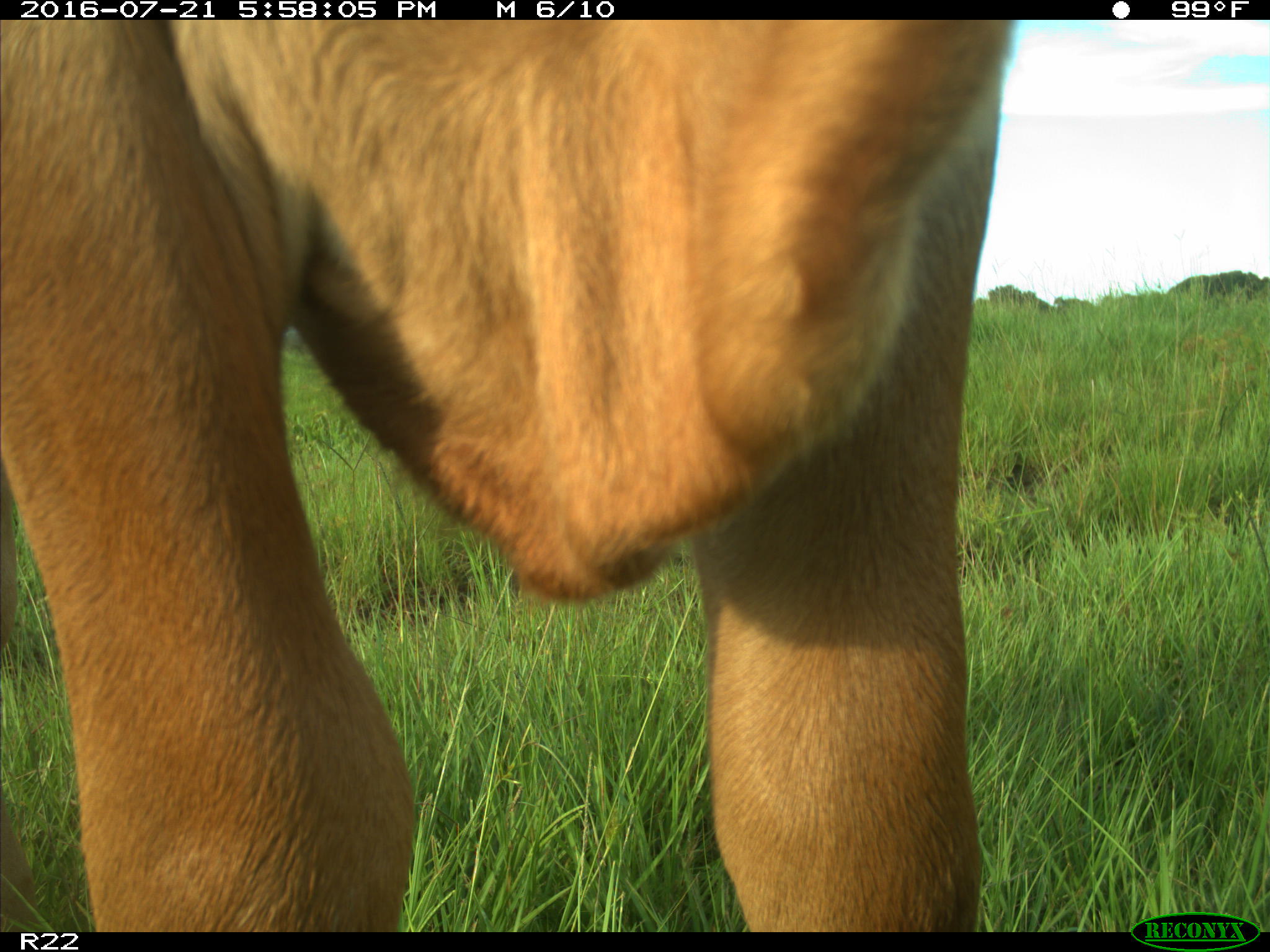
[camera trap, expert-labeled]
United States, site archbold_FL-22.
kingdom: Animalia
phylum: Chordata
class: Mammalia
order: Artiodactyla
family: Bovidae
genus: Bos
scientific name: Bos taurus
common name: domestic cow